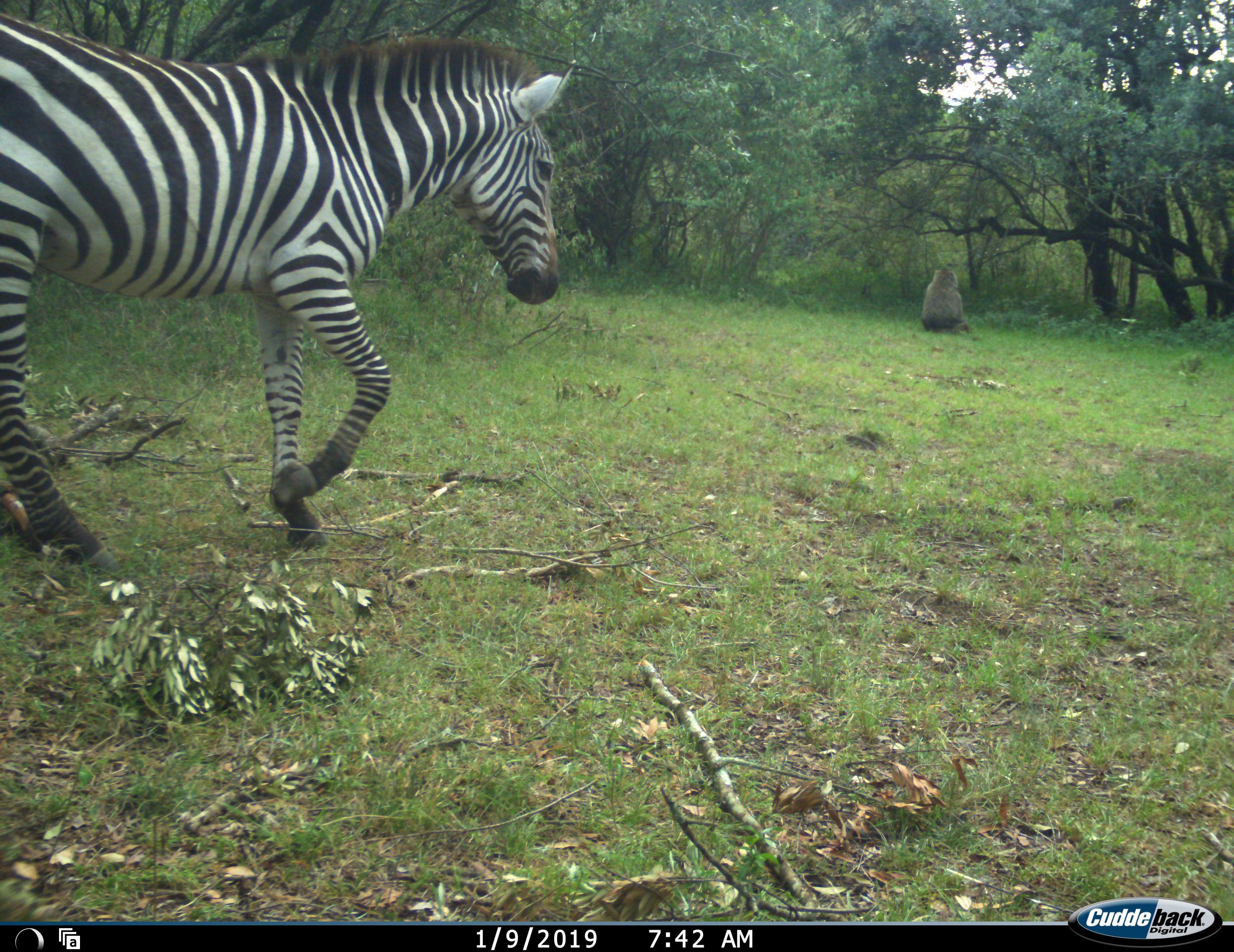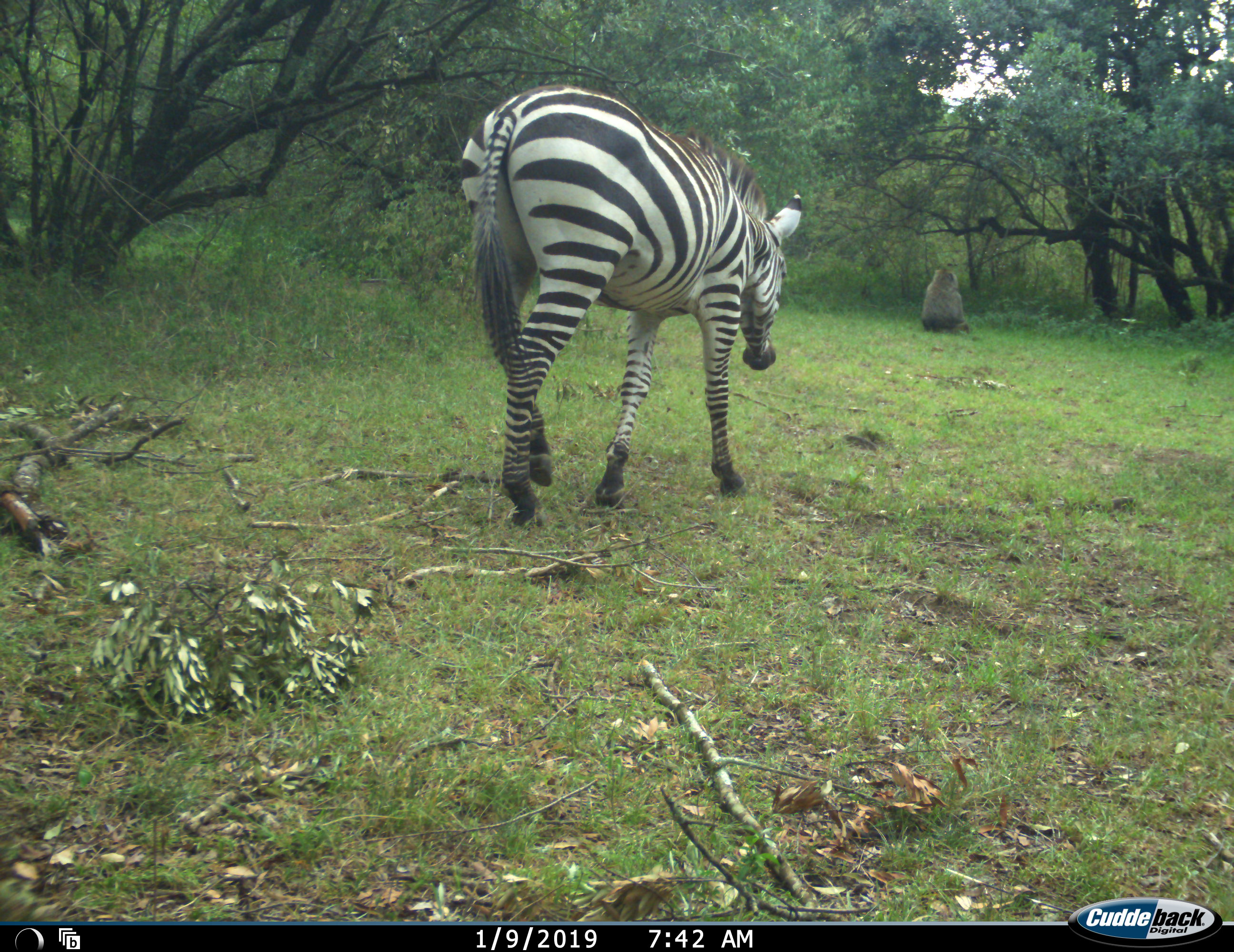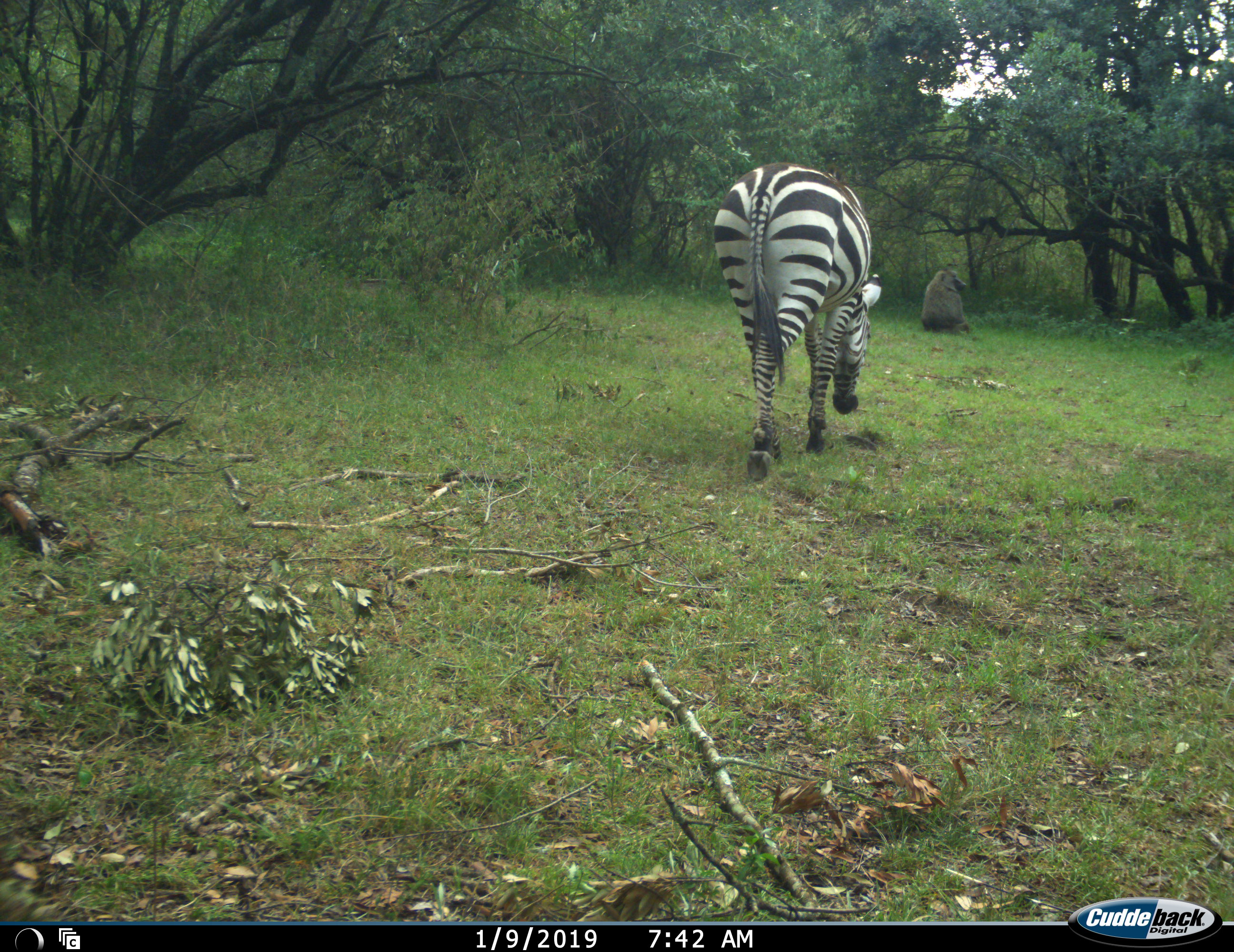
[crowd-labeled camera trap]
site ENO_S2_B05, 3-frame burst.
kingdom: Animalia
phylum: Chordata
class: Mammalia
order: Primates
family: Cercopithecidae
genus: Papio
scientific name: Papio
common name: baboon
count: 1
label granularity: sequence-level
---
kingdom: Animalia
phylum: Chordata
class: Mammalia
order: Perissodactyla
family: Equidae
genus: Equus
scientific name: Equus quagga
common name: plains zebra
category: zebraplains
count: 1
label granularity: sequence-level